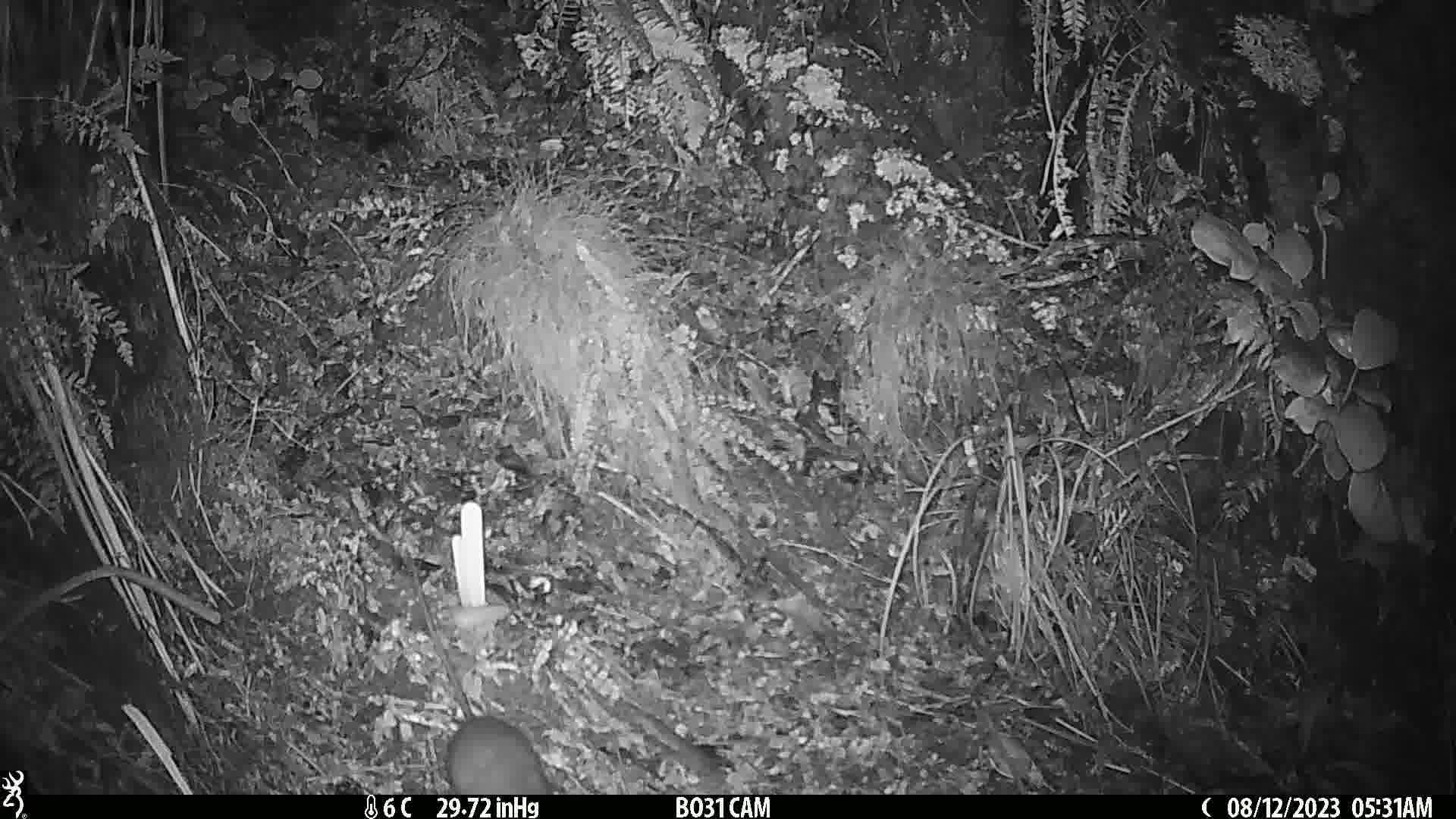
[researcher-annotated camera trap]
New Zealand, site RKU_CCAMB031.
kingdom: Animalia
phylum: Chordata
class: Mammalia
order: Rodentia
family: Muridae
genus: Rattus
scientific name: Rattus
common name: rat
Rat (Rattus).